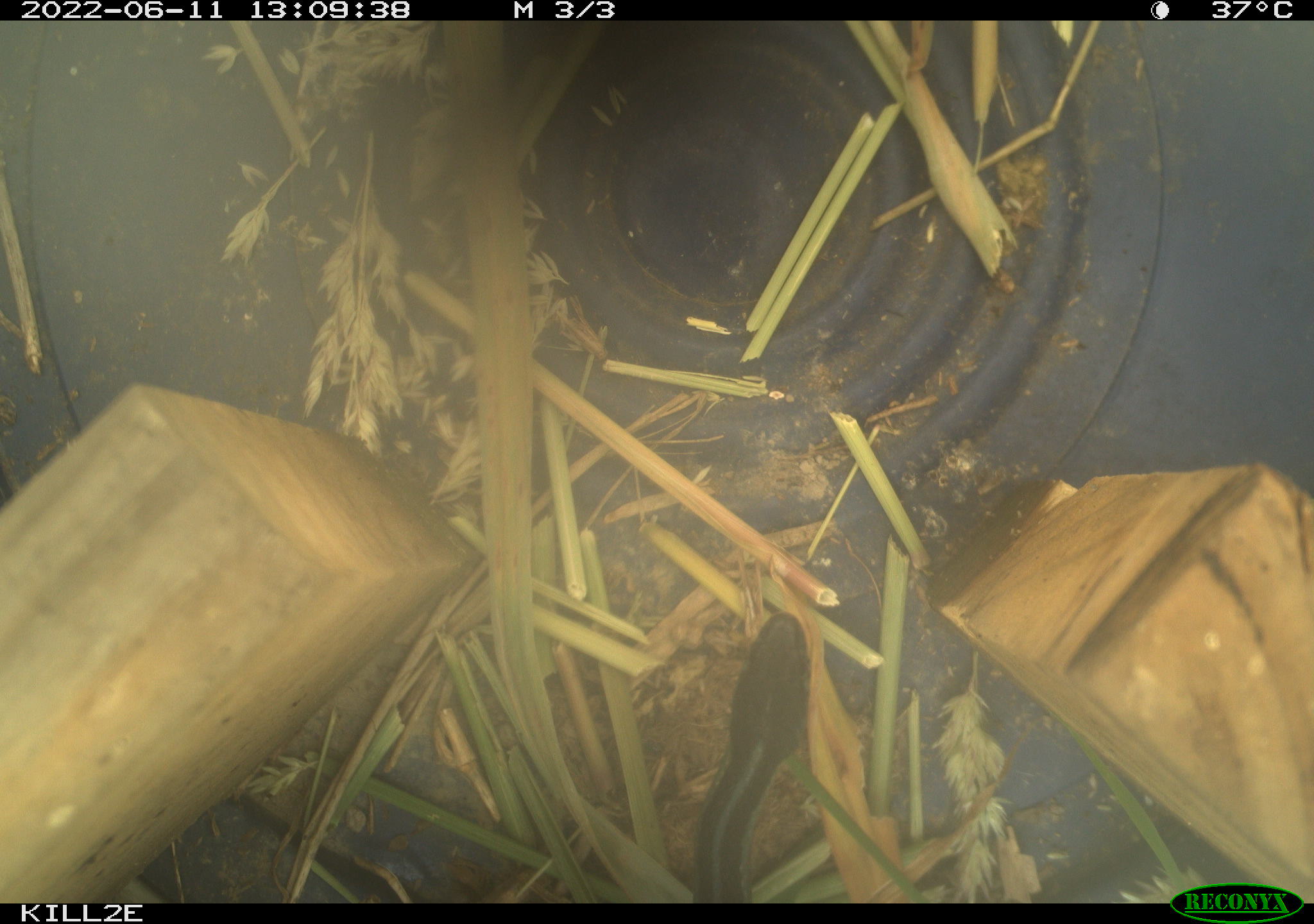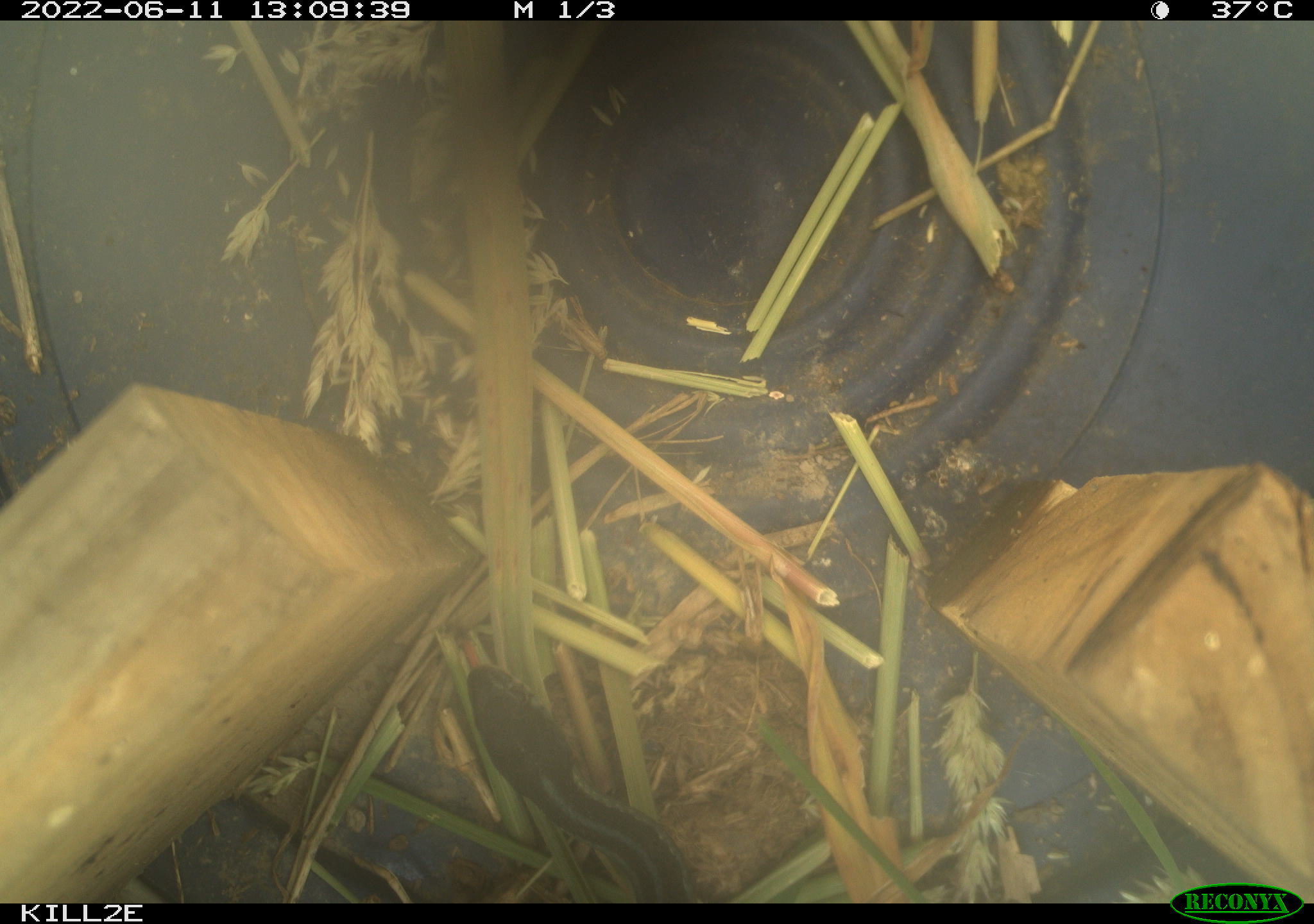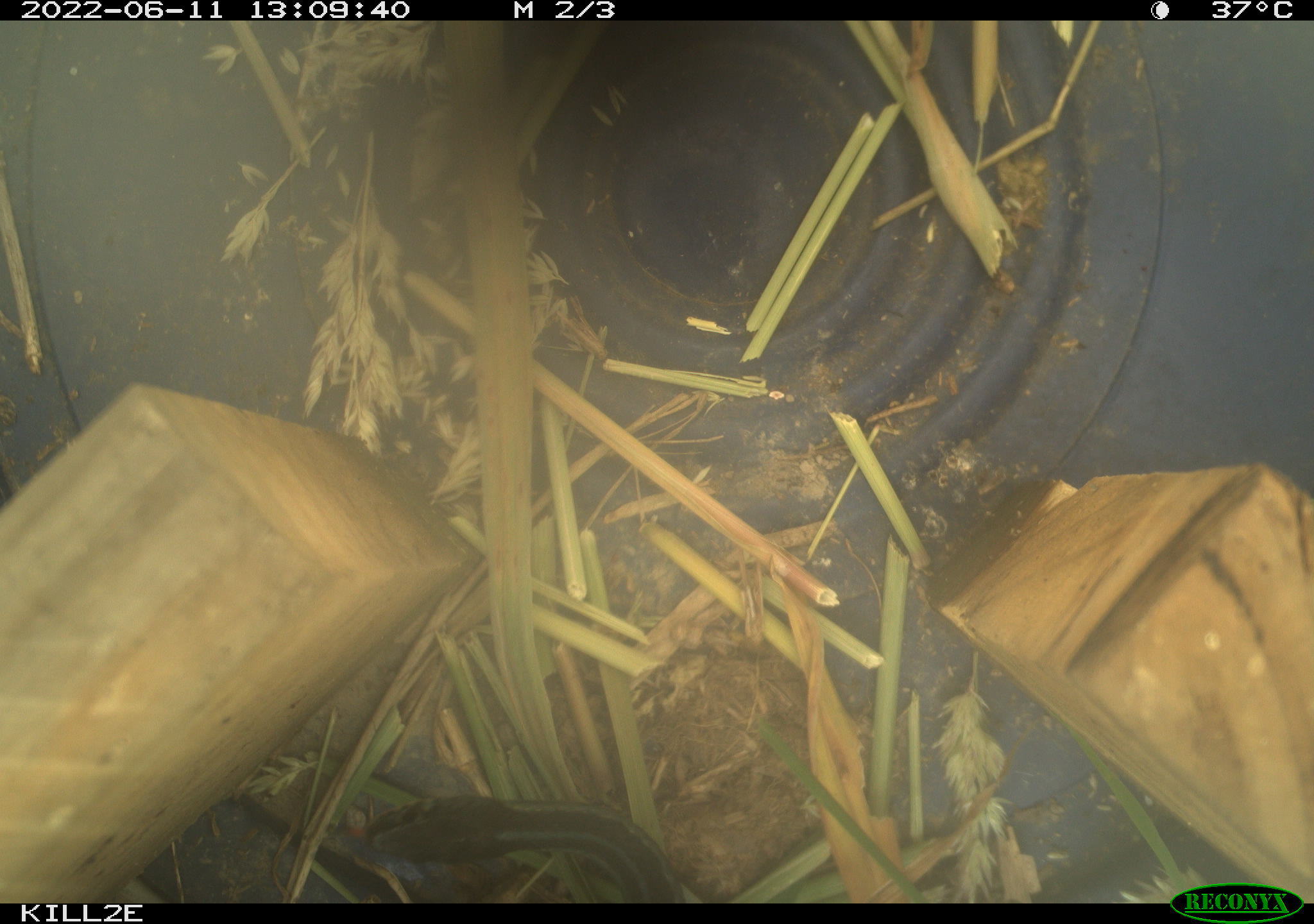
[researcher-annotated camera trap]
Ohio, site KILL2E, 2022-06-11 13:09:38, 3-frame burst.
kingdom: Animalia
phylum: Chordata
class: Reptilia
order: Squamata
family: Colubridae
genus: Thamnophis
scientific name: Thamnophis sirtalis sirtalis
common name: eastern gartersnake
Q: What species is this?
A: Eastern gartersnake (Thamnophis sirtalis sirtalis).